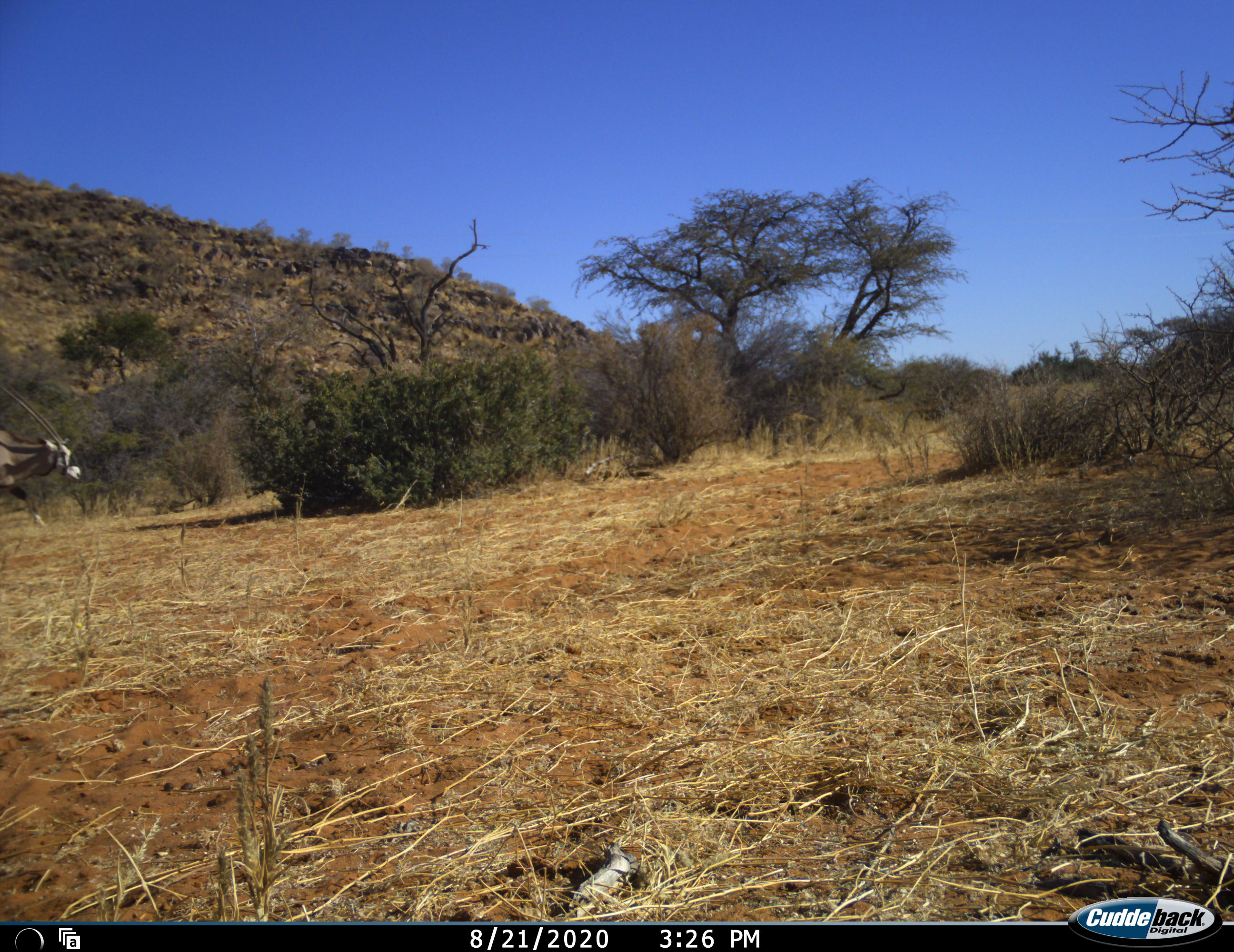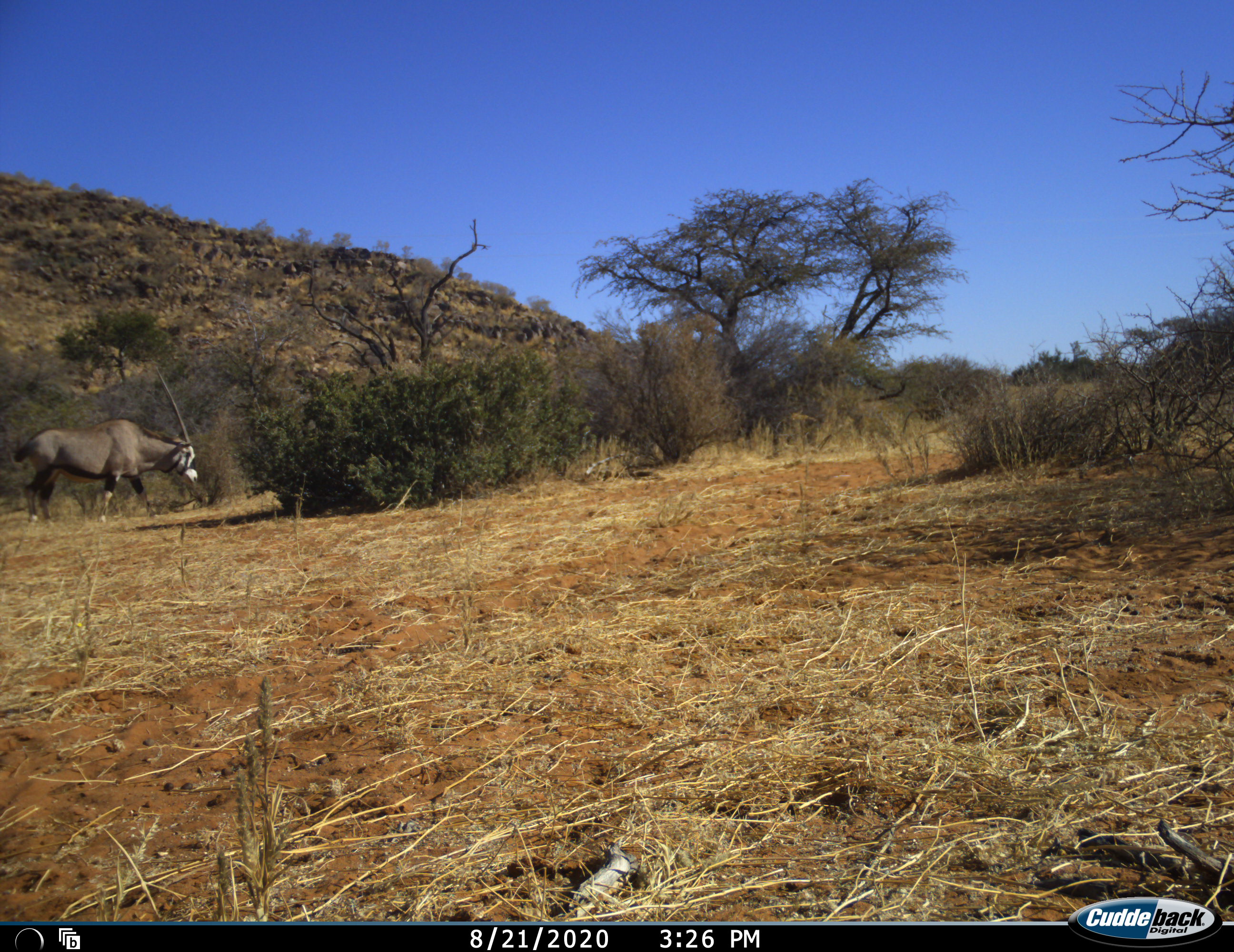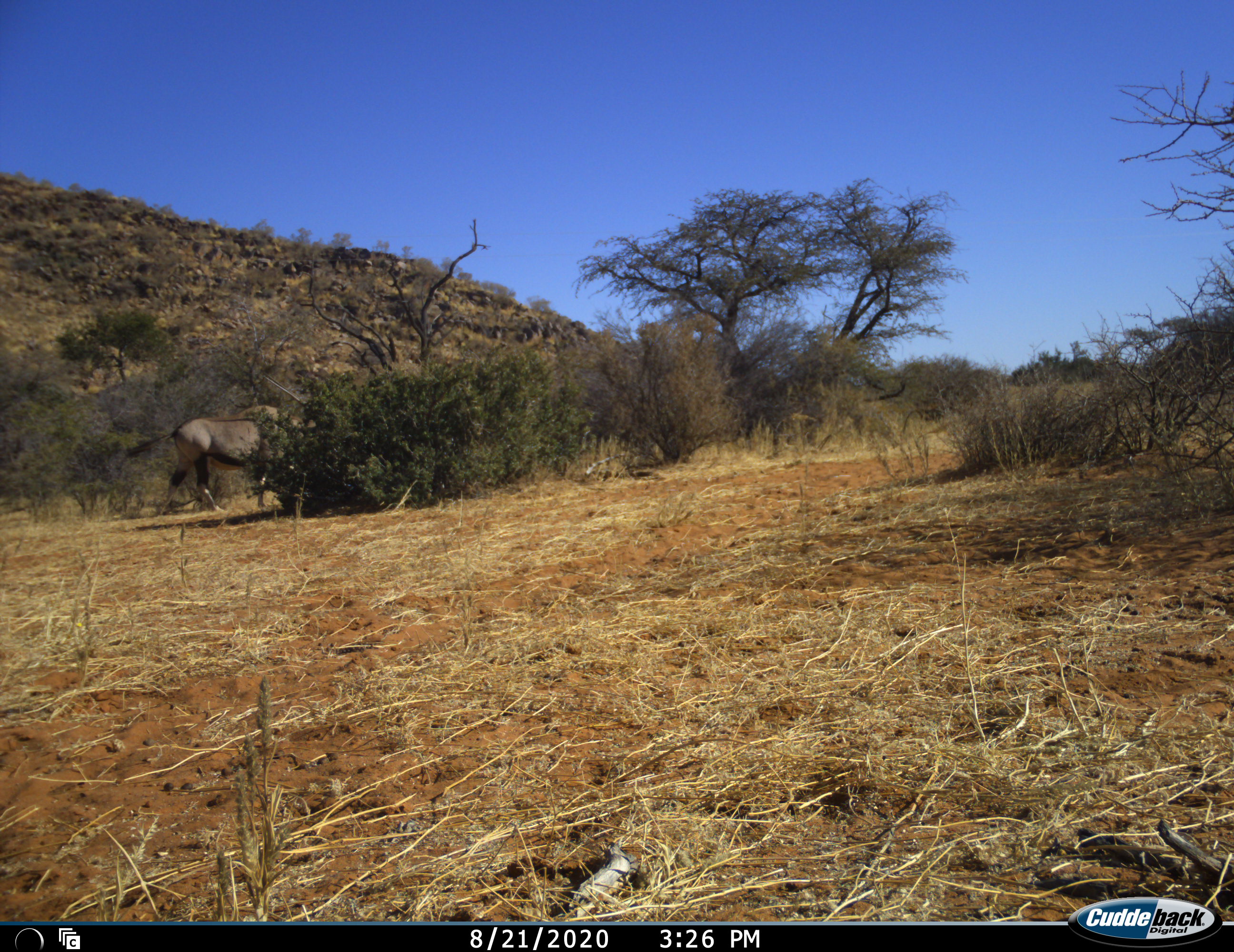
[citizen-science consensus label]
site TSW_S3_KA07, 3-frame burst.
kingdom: Animalia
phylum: Chordata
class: Mammalia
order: Artiodactyla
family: Bovidae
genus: Oryx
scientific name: Oryx gazella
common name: gemsbok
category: oryx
Oryx (gemsbok) (Oryx gazella), count 1. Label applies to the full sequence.